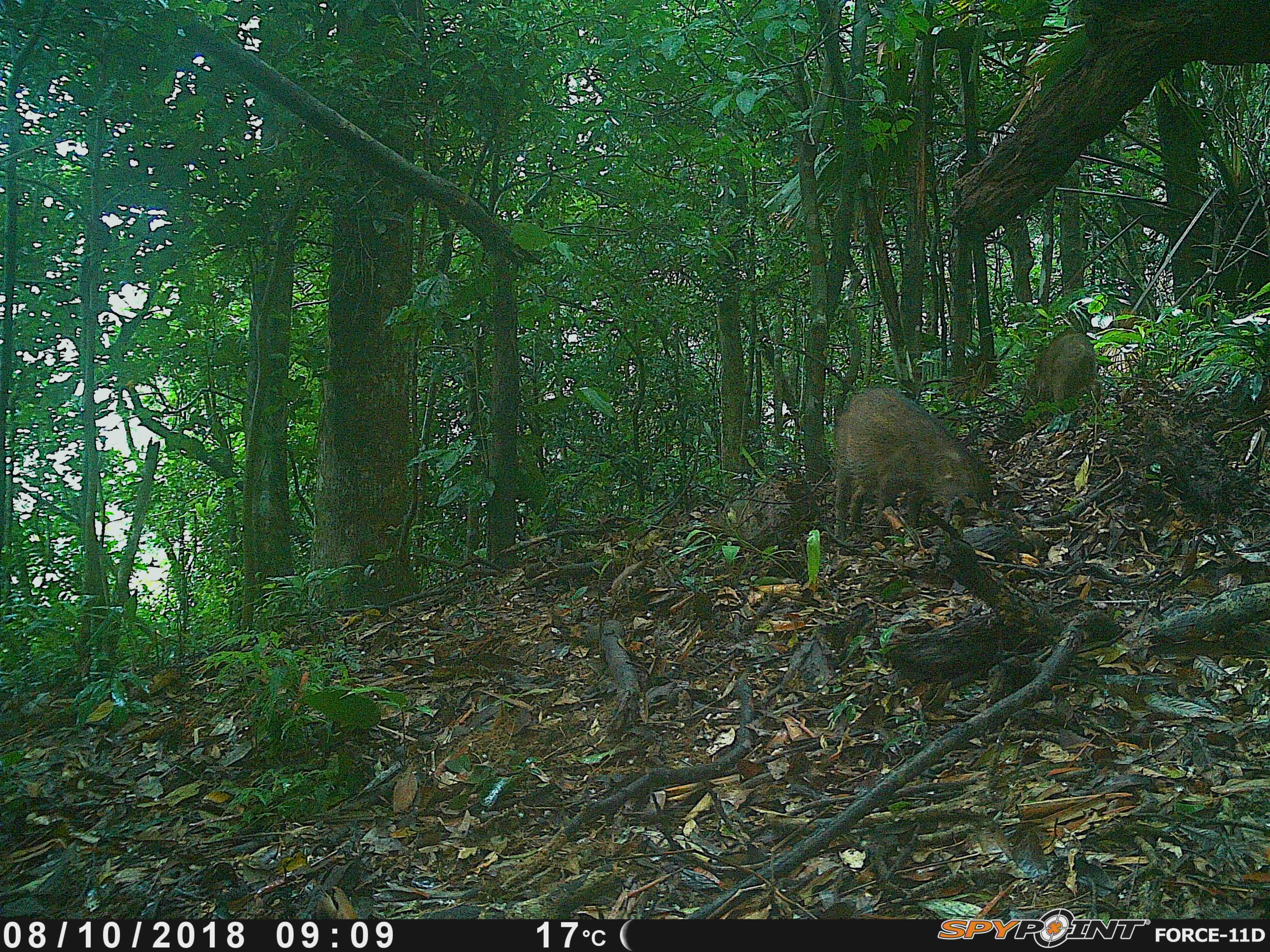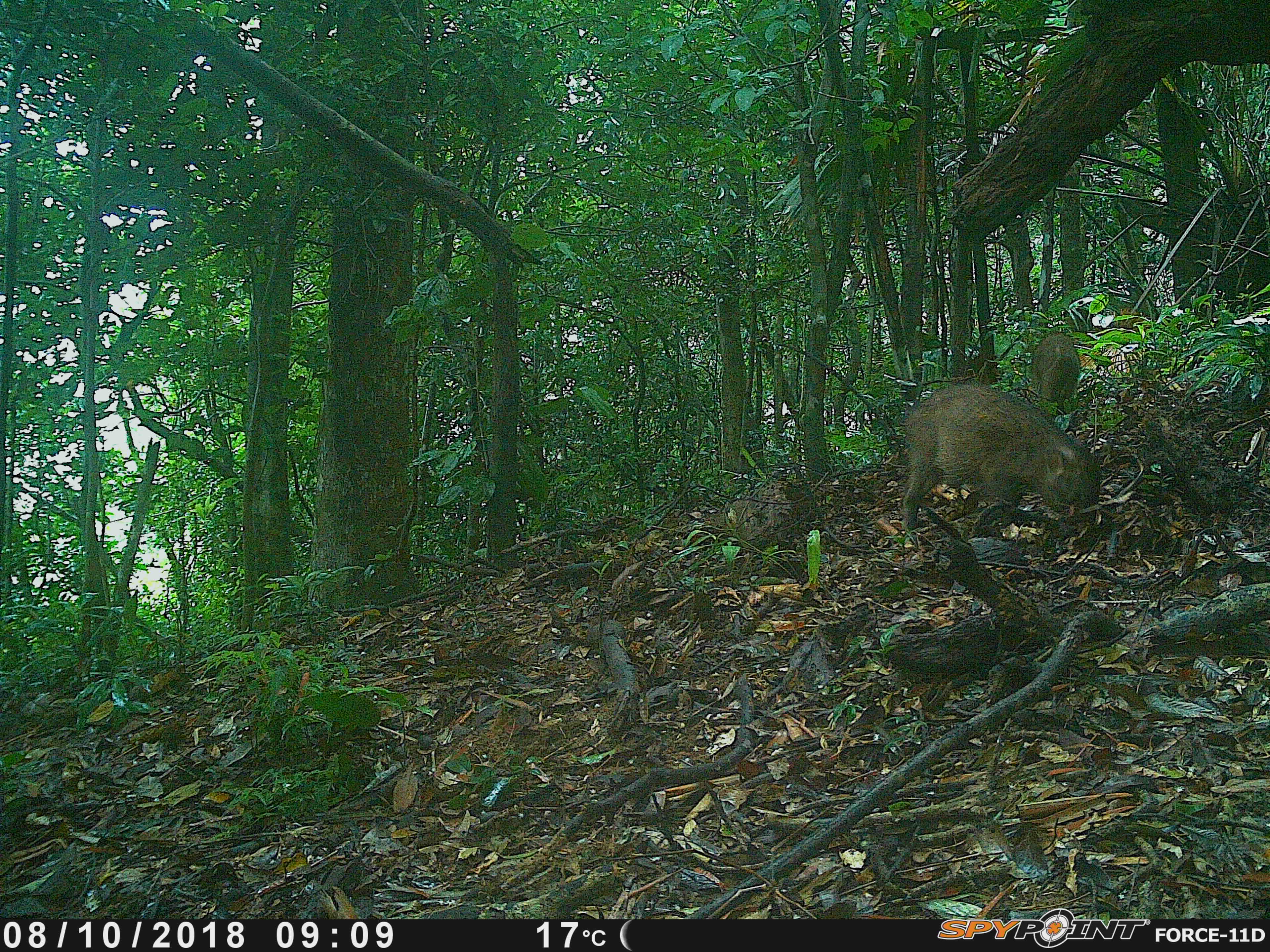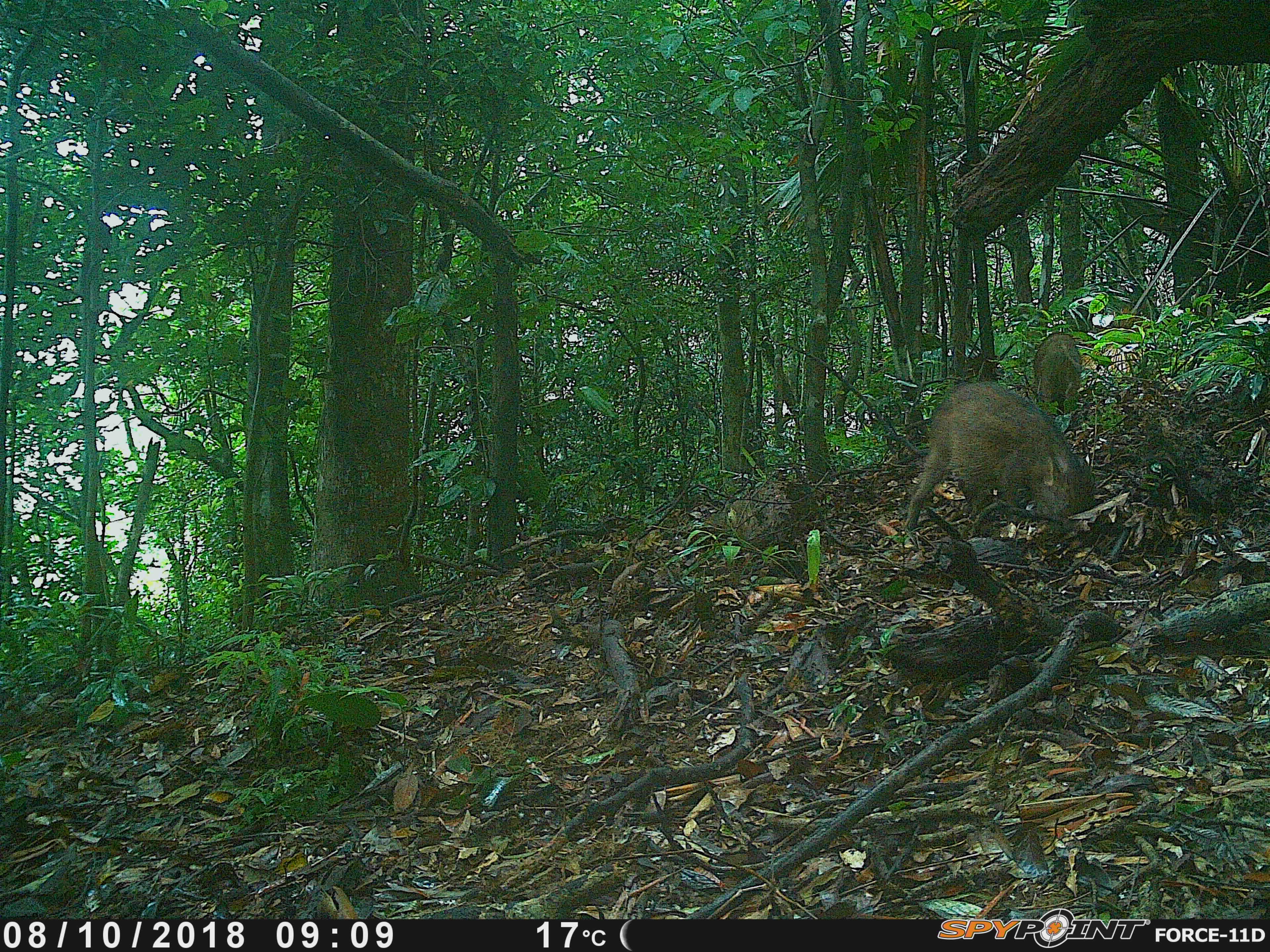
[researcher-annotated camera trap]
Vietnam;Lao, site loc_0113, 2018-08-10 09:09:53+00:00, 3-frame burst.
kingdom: Animalia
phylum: Chordata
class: Mammalia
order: Artiodactyla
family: Suidae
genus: Sus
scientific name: Sus scrofa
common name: eurasian wild pig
Eurasian wild pig (Sus scrofa). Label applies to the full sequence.